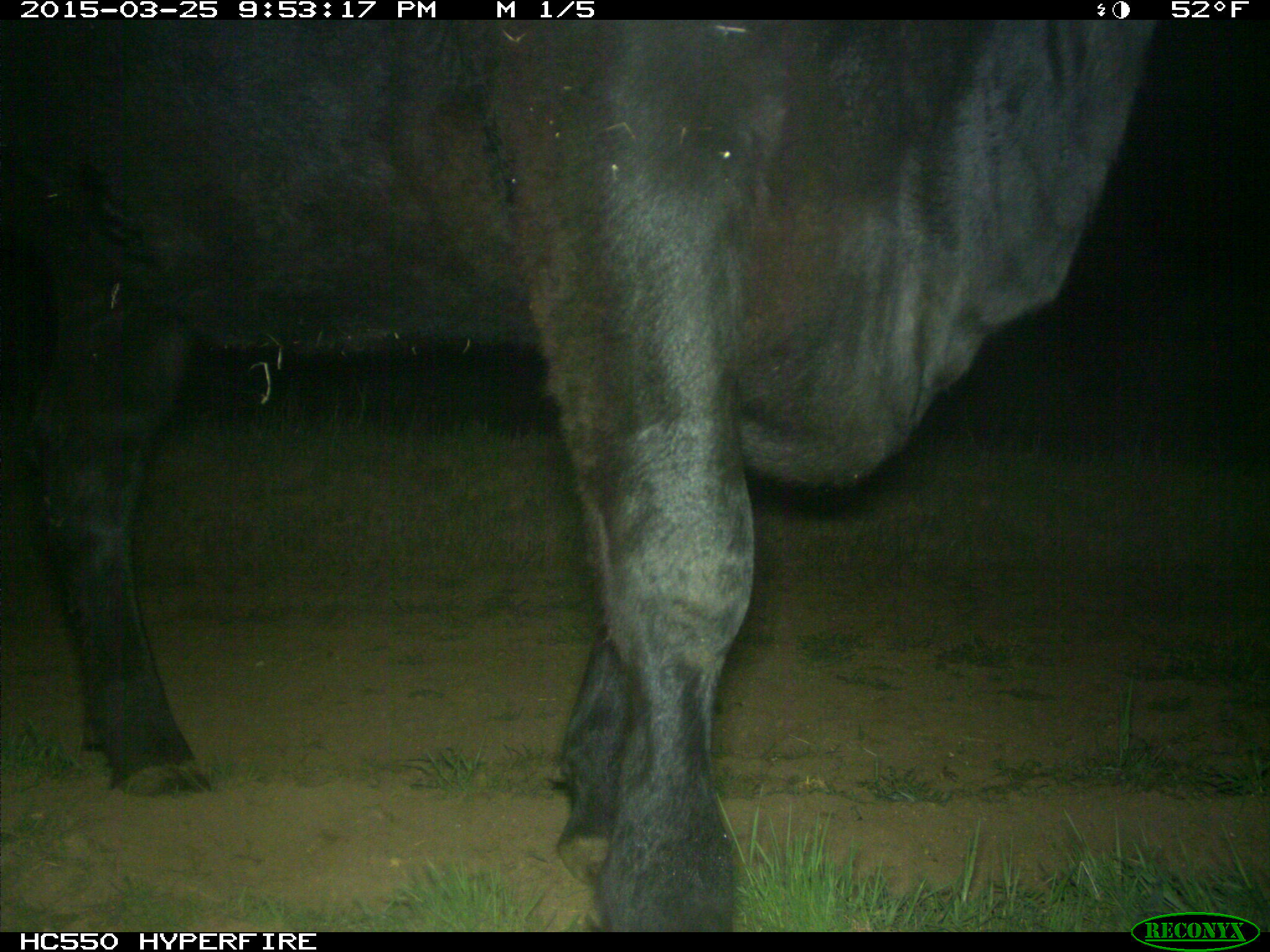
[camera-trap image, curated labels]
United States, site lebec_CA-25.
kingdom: Animalia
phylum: Chordata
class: Mammalia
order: Artiodactyla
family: Bovidae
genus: Bos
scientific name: Bos taurus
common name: domestic cow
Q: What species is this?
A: Bos taurus (domestic cow).